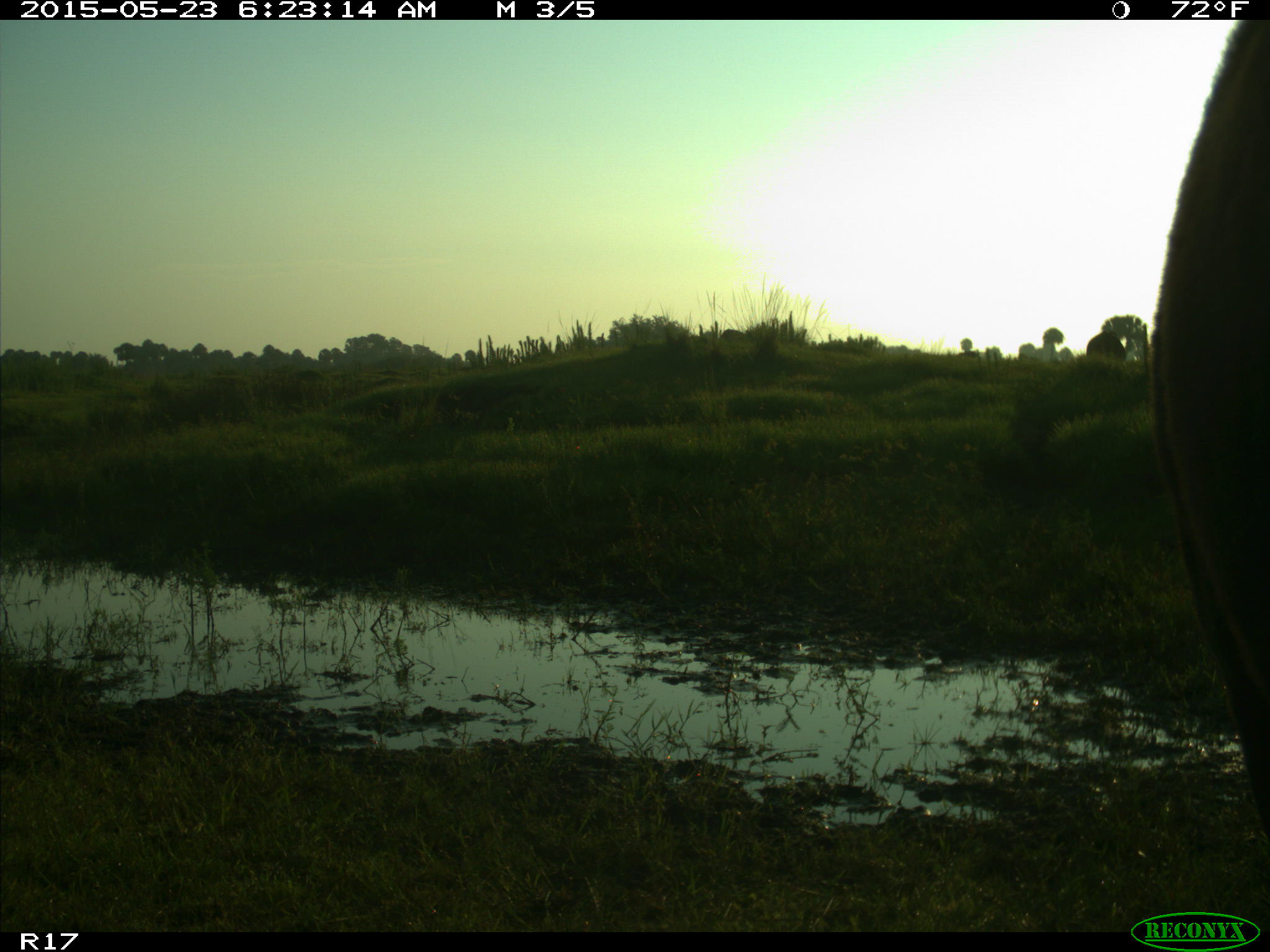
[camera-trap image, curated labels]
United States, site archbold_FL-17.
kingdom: Animalia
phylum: Chordata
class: Mammalia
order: Artiodactyla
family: Bovidae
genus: Bos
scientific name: Bos taurus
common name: domestic cow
Bos taurus (domestic cow).